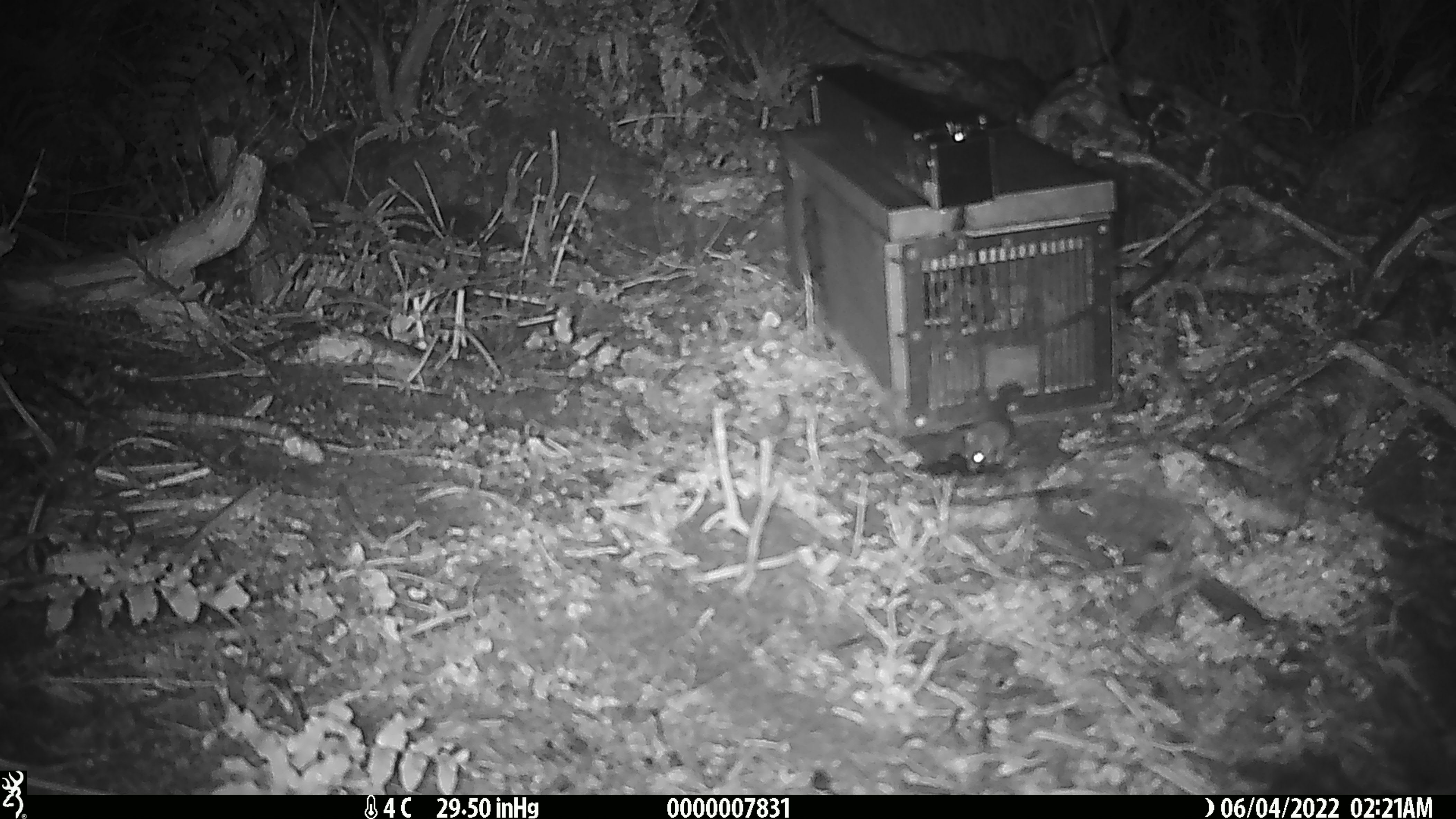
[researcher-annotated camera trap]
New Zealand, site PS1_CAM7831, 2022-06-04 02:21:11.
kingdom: Animalia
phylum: Chordata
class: Mammalia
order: Rodentia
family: Muridae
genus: Mus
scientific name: Mus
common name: mouse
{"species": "mouse (Mus)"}